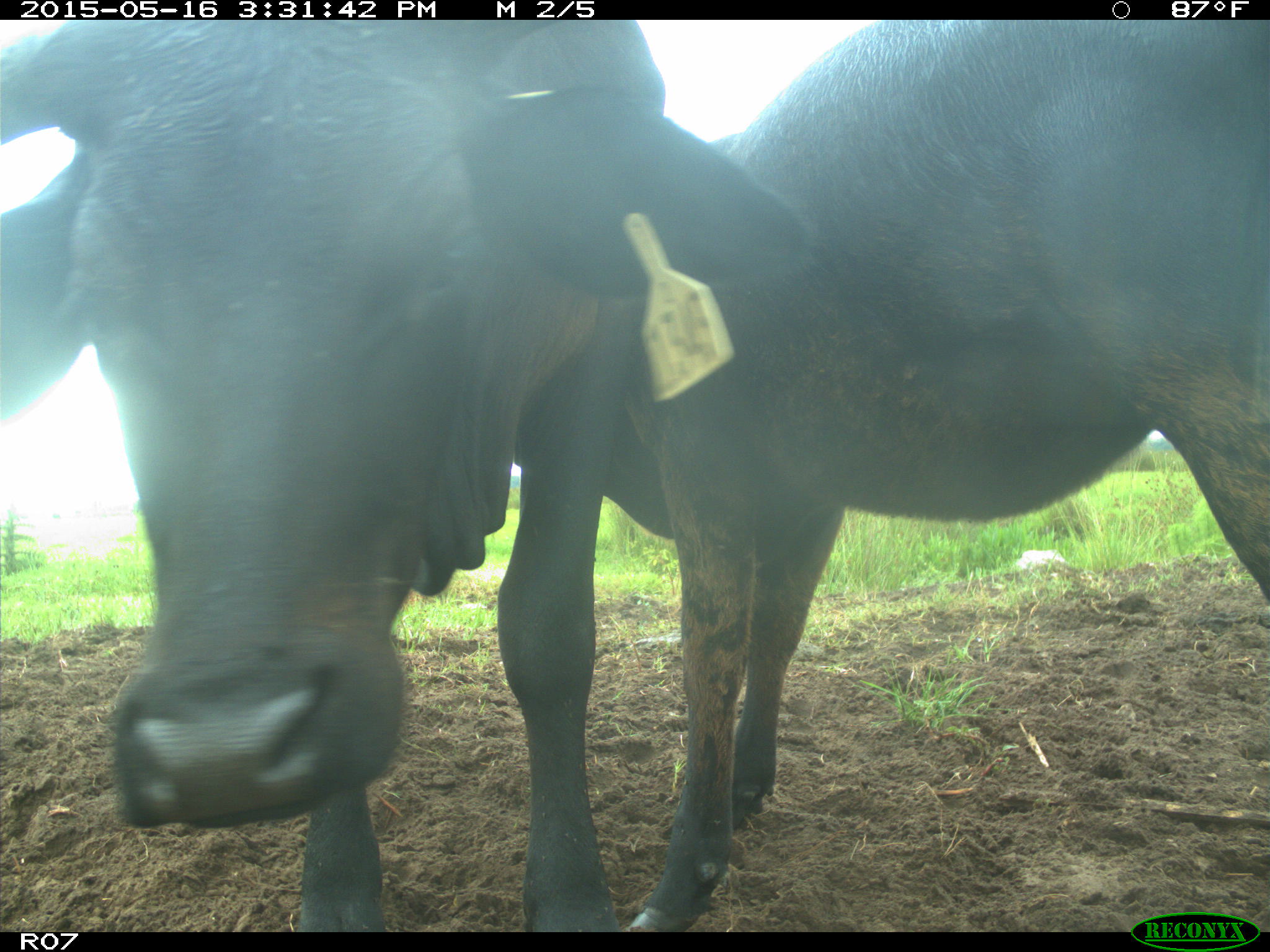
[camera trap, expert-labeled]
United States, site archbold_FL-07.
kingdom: Animalia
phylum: Chordata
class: Mammalia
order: Artiodactyla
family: Bovidae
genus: Bos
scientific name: Bos taurus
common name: domestic cow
Bos taurus (domestic cow).